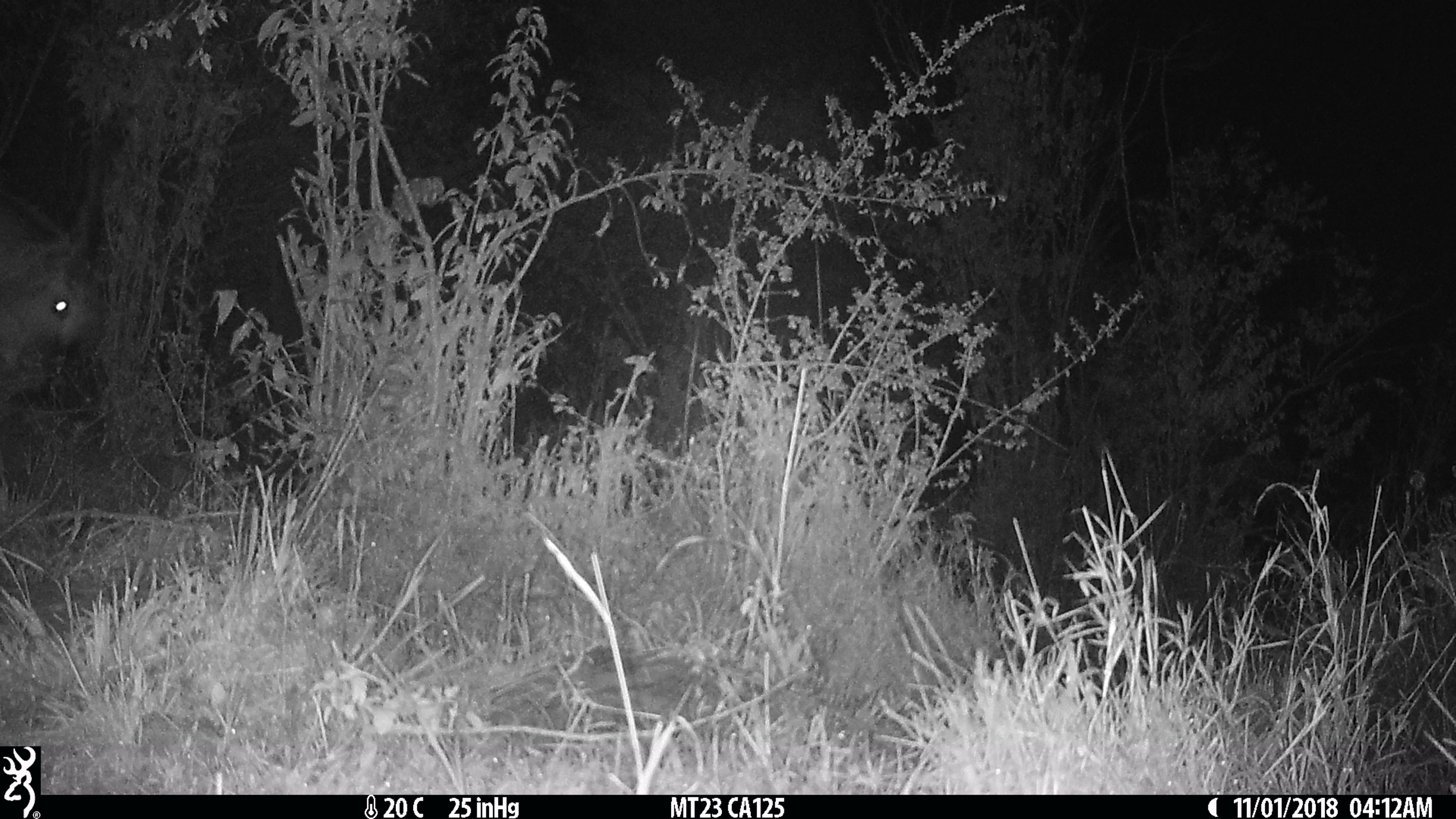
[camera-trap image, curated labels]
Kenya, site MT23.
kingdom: Animalia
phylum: Chordata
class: Mammalia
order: Artiodactyla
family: Bovidae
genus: Tragelaphus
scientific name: Tragelaphus oryx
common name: eland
Eland (Tragelaphus oryx).